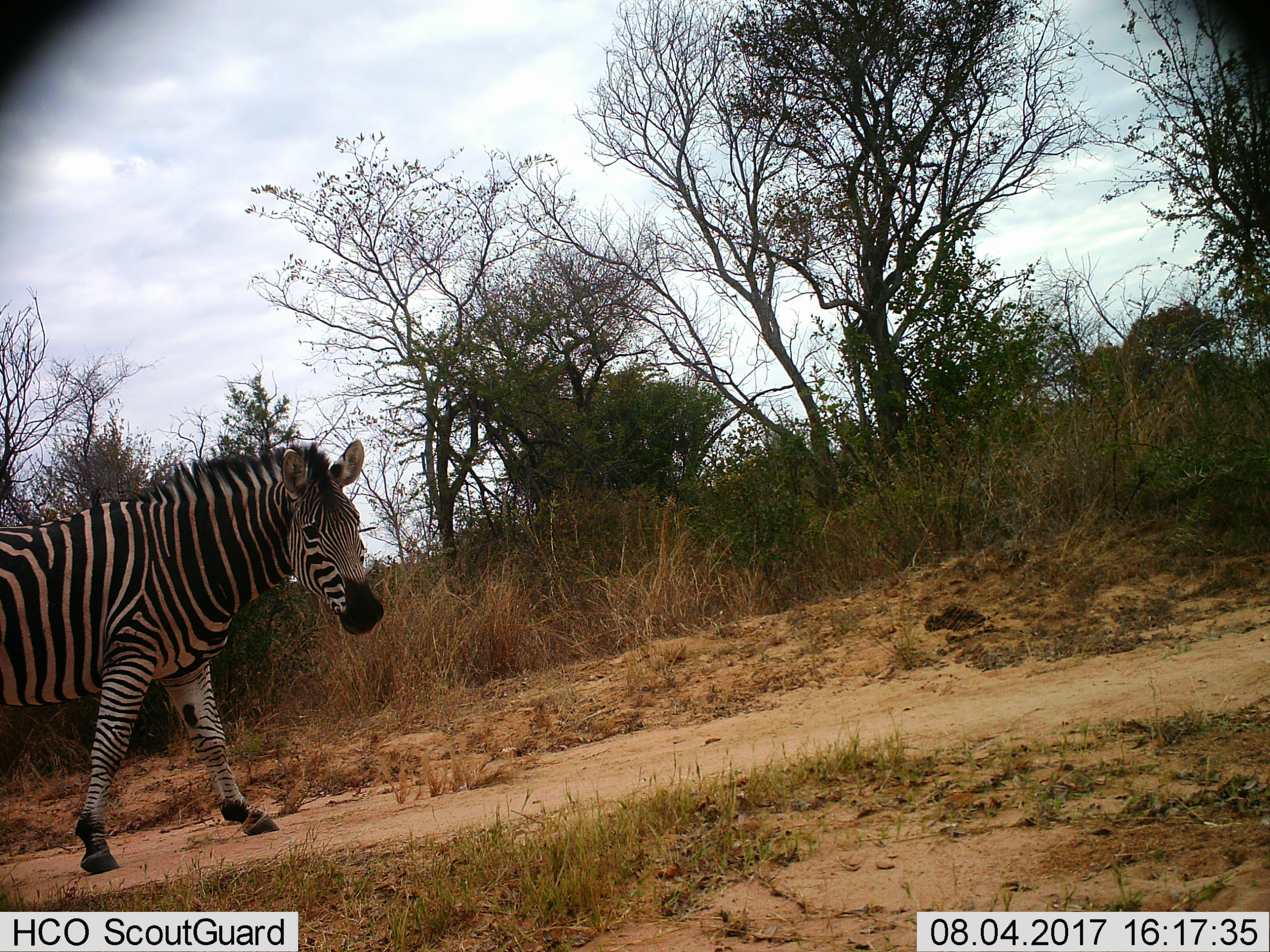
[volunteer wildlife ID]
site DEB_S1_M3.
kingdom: Animalia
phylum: Chordata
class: Mammalia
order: Perissodactyla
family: Equidae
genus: Equus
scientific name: Equus quagga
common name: plains zebra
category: zebraplains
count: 1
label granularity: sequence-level